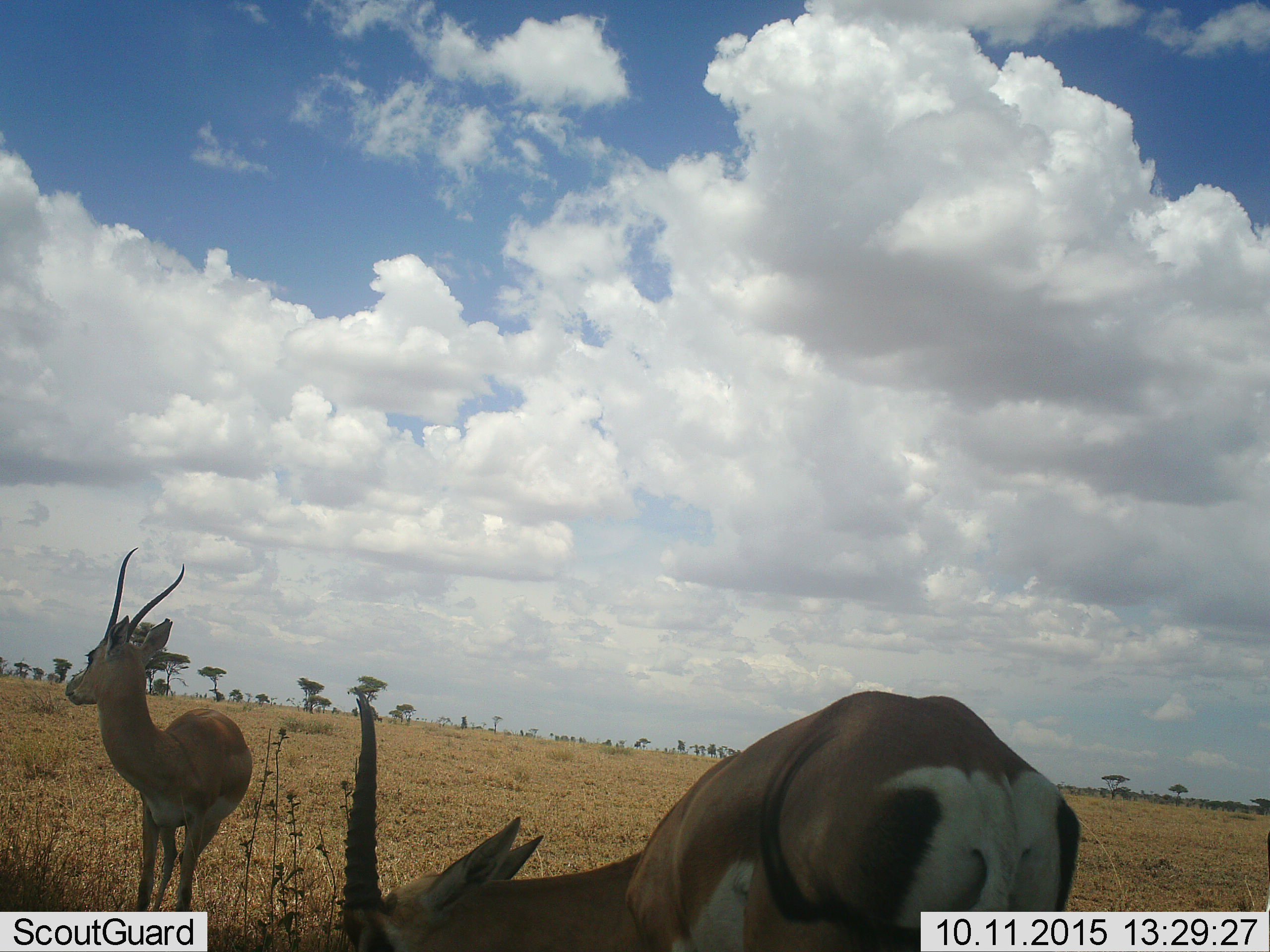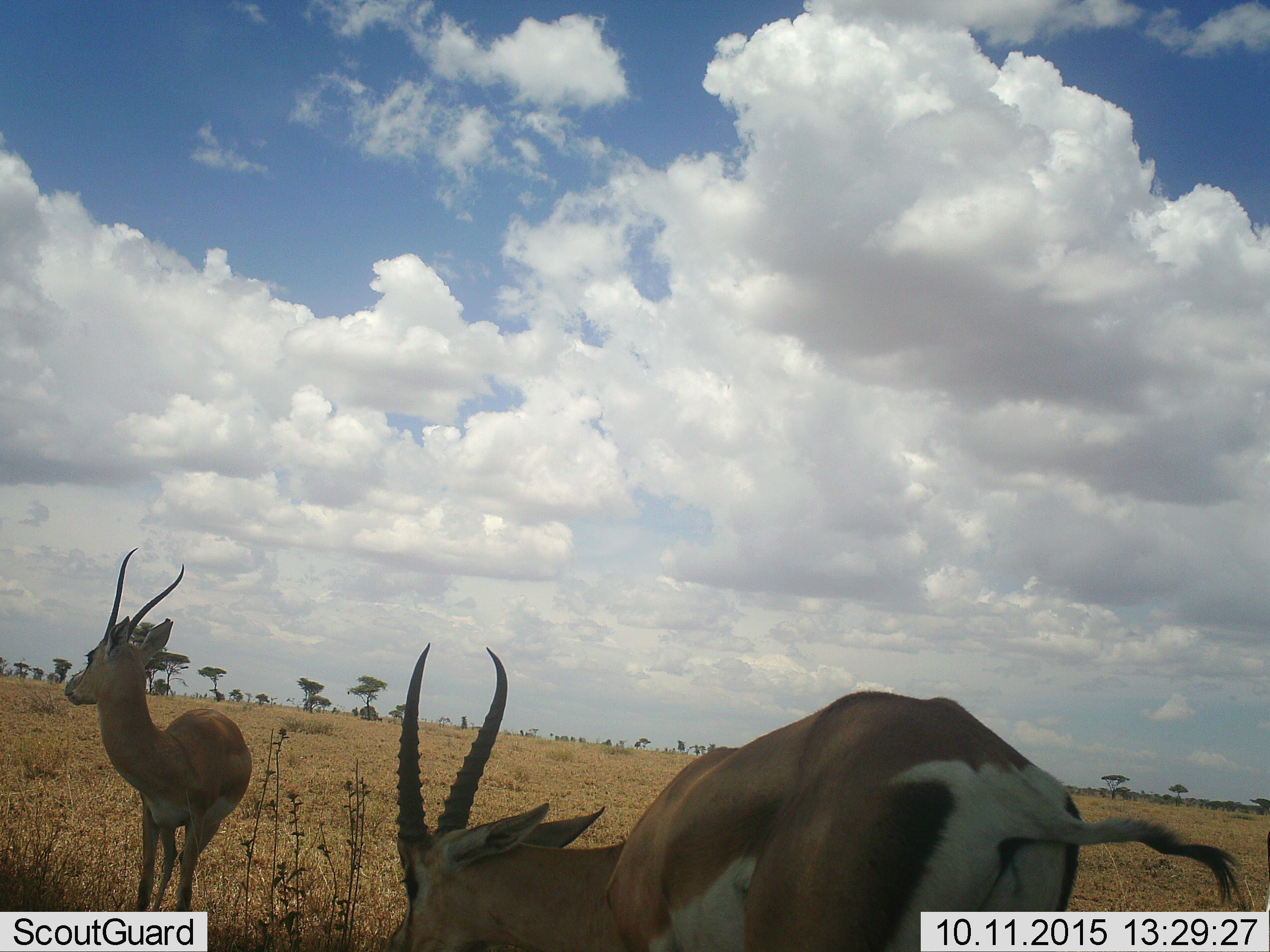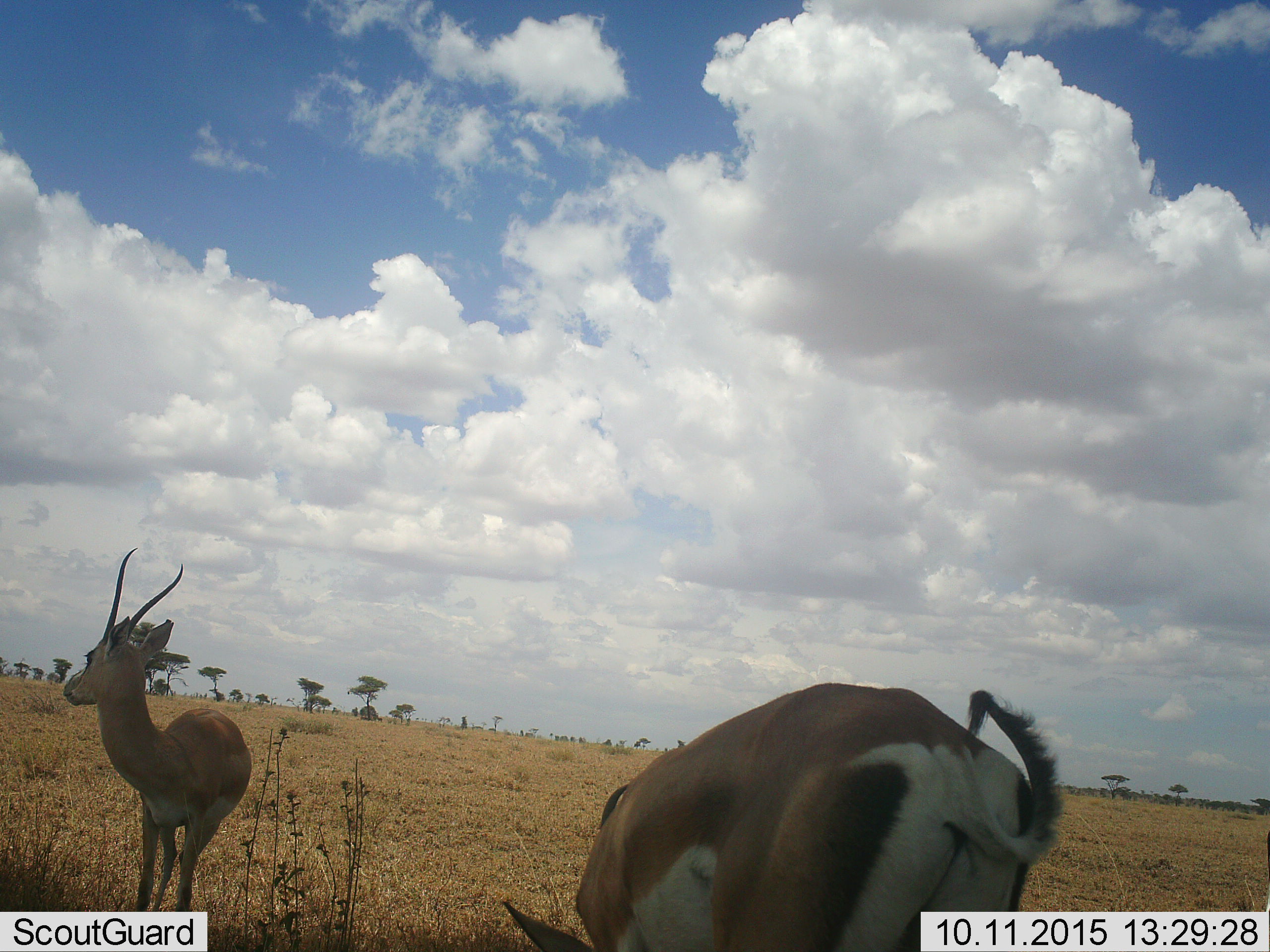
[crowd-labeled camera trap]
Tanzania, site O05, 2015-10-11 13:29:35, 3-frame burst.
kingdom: Animalia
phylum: Chordata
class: Mammalia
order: Artiodactyla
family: Bovidae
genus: Nanger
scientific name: Nanger granti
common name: grant's gazelle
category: gazellegrants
Gazellegrants (grant's gazelle) (Nanger granti), count 2. Behavior (volunteer vote fractions): standing 100%, resting 0%, moving 0%, interacting 0%. Young present (vote fraction): 0%. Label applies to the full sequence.